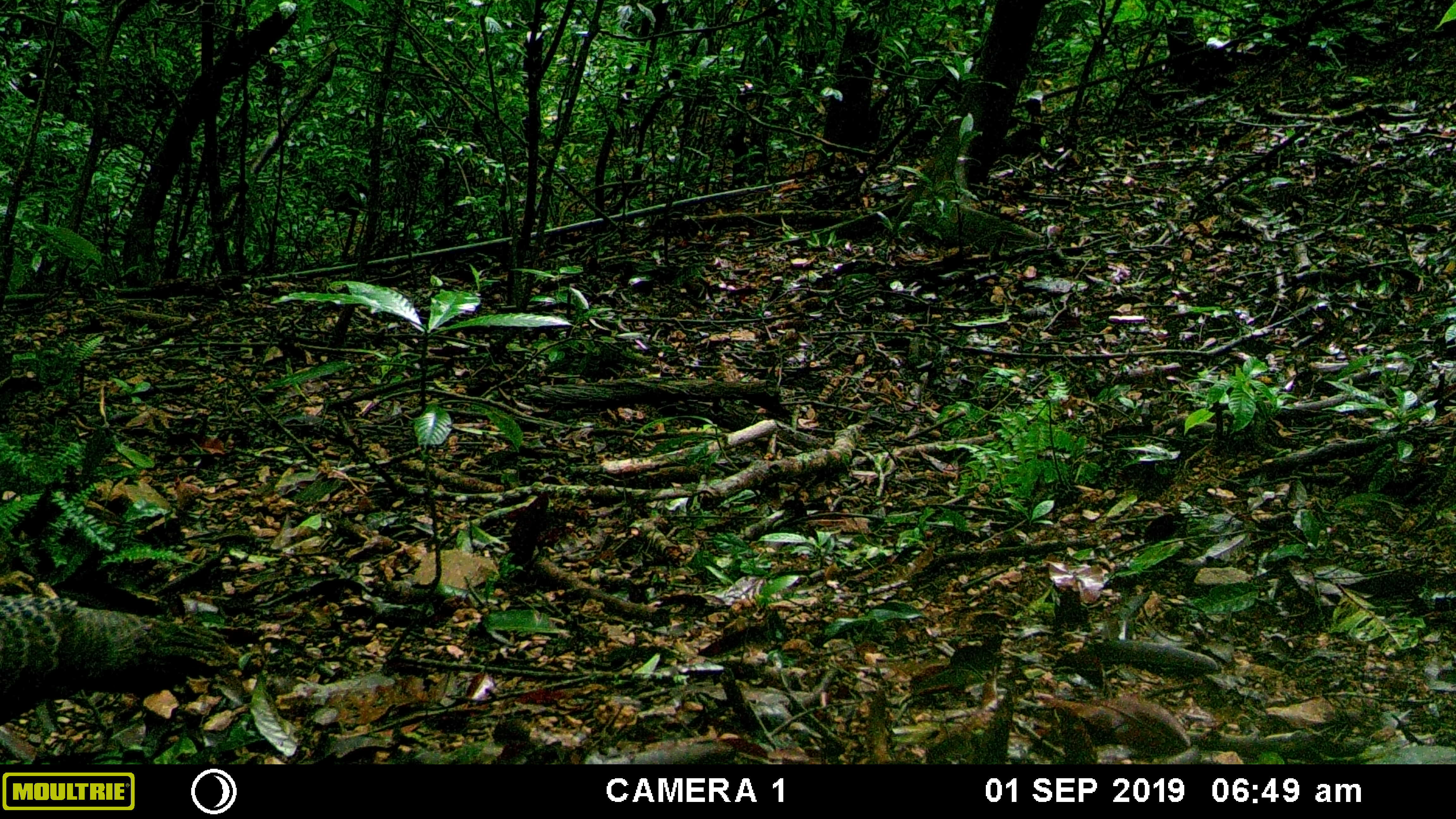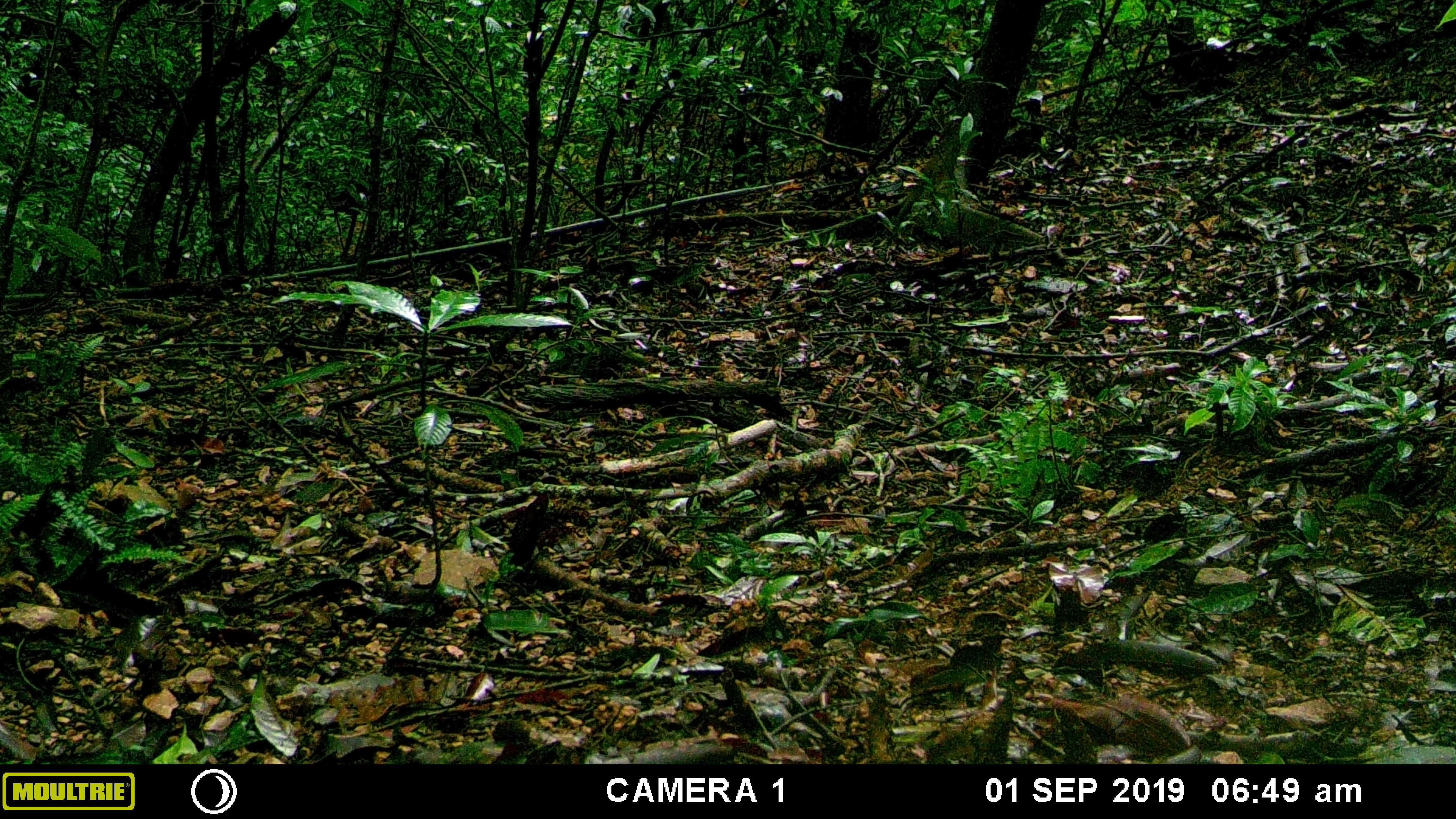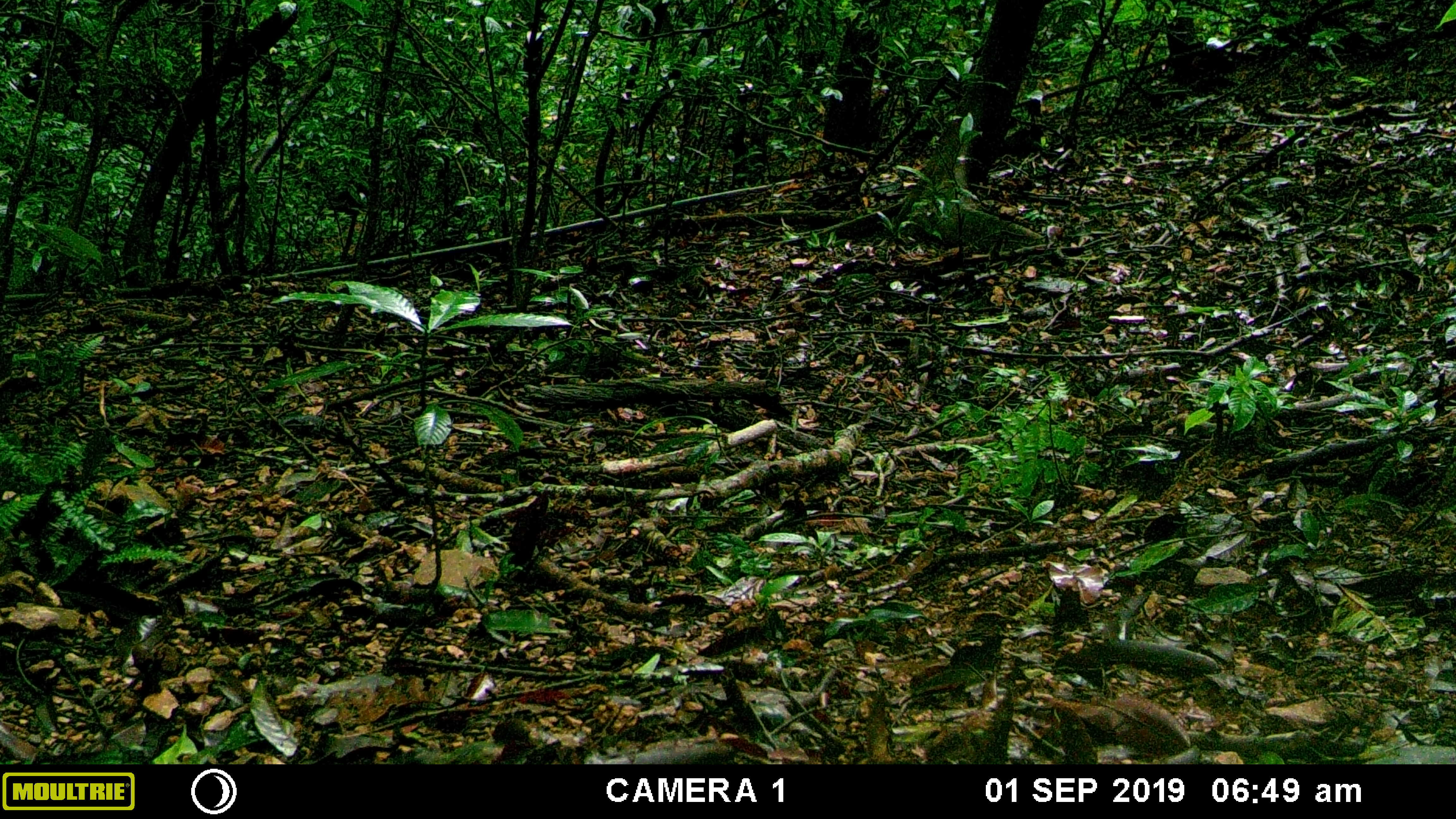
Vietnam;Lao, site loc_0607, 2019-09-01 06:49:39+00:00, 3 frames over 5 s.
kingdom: Animalia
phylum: Chordata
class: Aves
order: Galliformes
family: Phasianidae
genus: Polyplectron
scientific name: Polyplectron bicalcaratum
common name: gray peacock-pheasant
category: grey peacock pheasant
Grey peacock pheasant (gray peacock-pheasant) (Polyplectron bicalcaratum). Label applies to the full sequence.